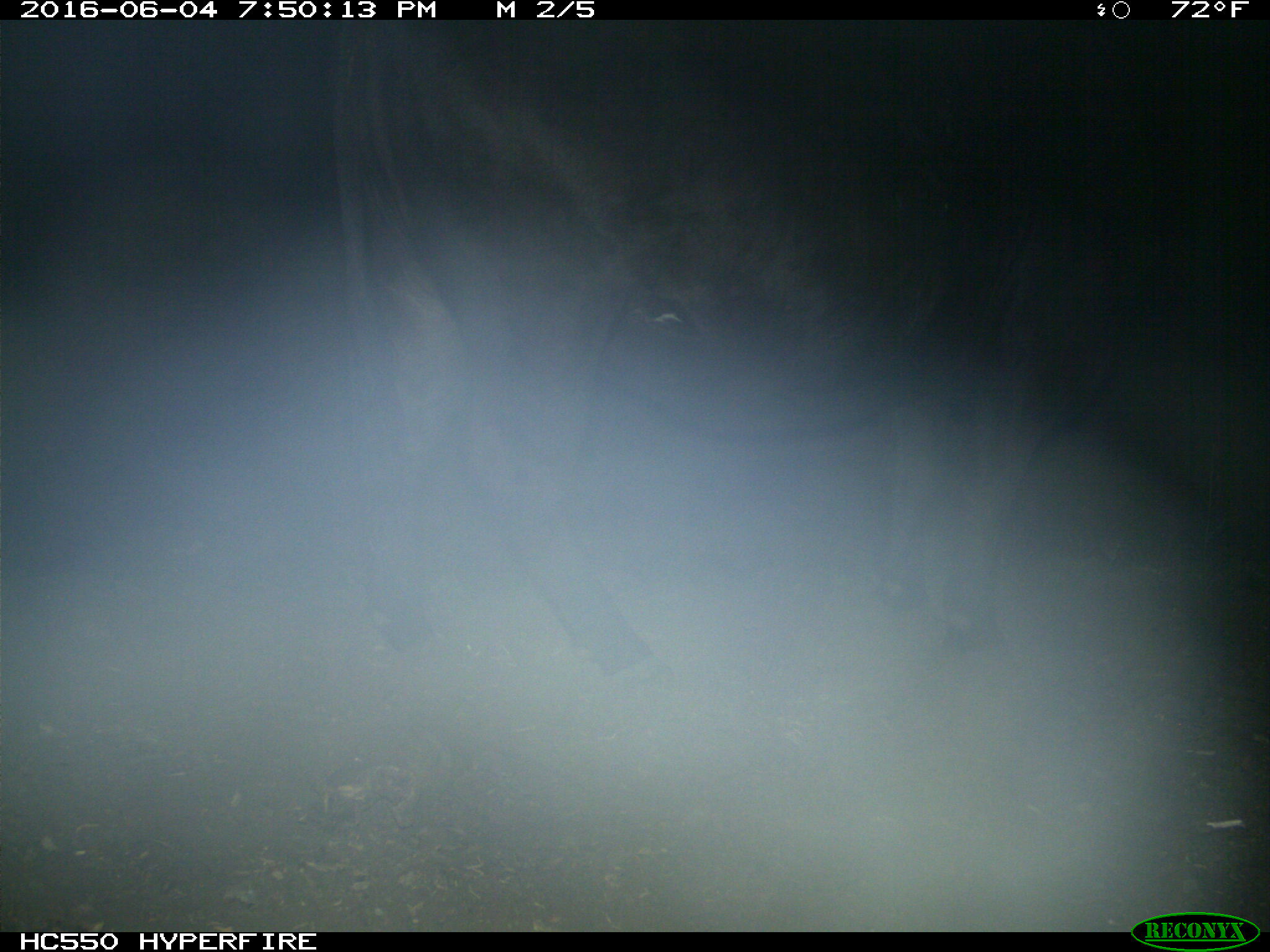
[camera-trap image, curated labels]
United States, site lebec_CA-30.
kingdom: Animalia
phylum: Chordata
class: Mammalia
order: Artiodactyla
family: Bovidae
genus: Bos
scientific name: Bos taurus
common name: domestic cow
Bos taurus (domestic cow).